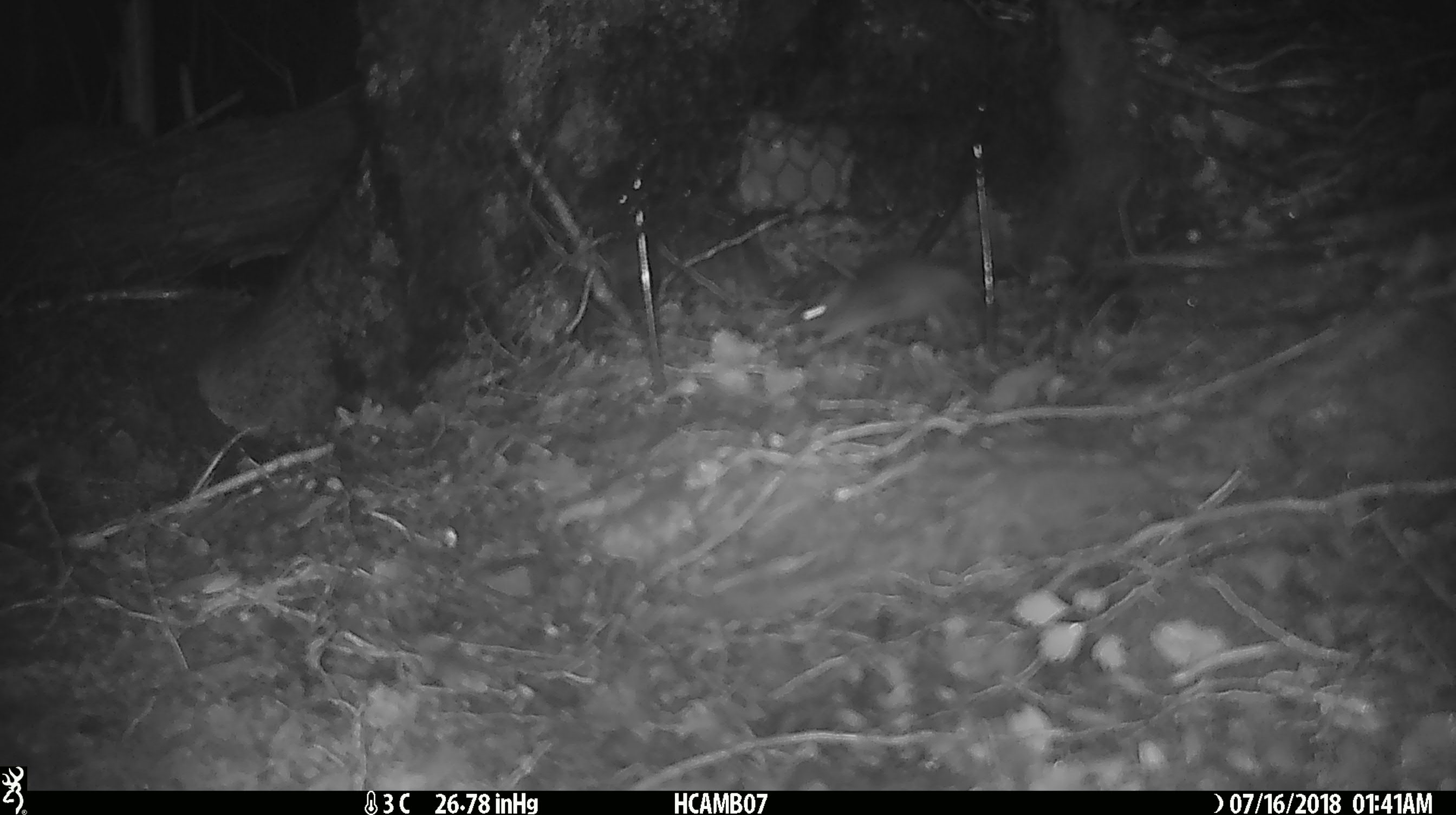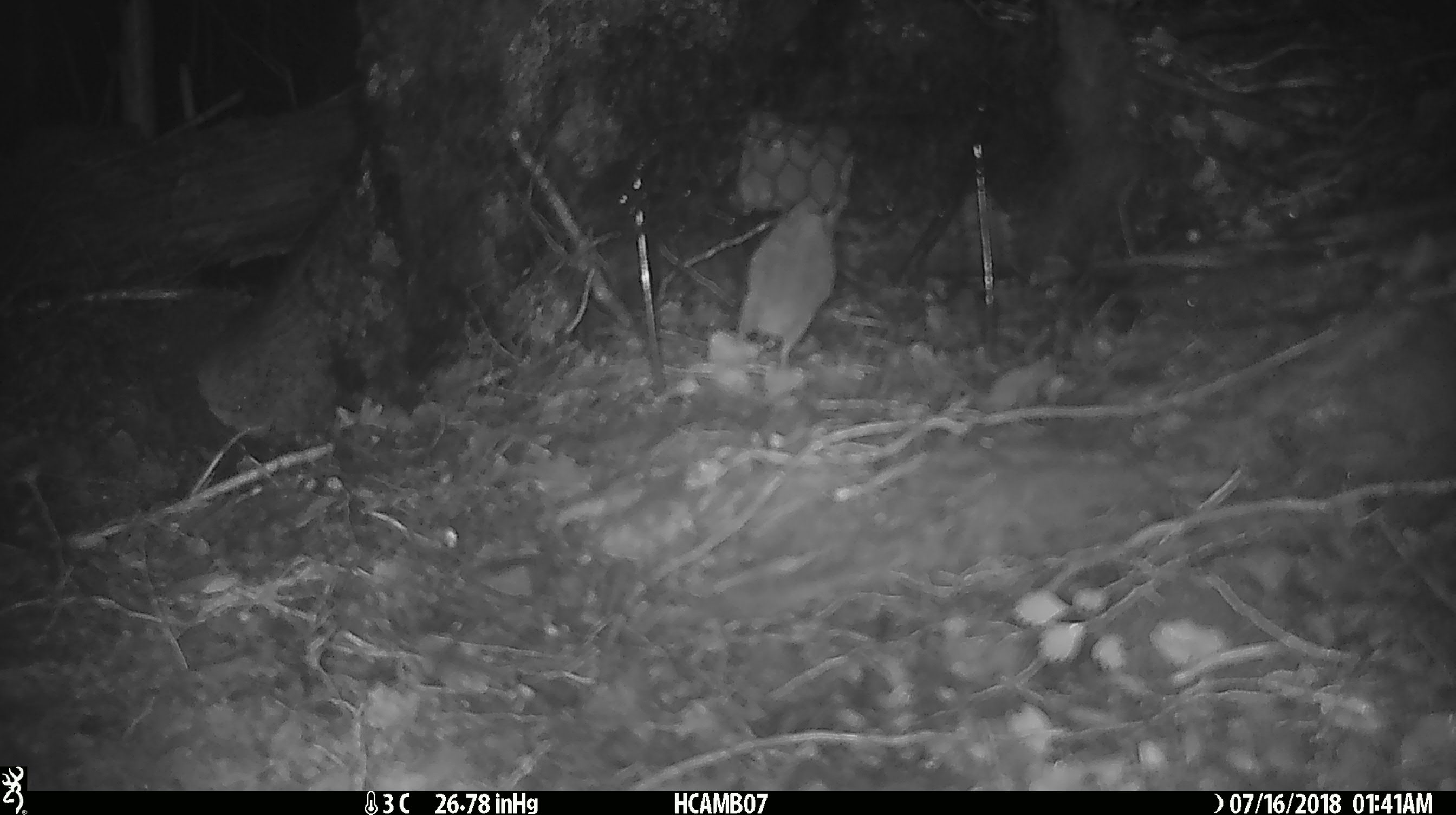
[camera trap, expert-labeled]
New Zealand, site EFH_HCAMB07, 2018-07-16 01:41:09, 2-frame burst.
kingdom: Animalia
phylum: Chordata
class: Mammalia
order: Rodentia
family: Muridae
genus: Mus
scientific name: Mus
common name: mouse